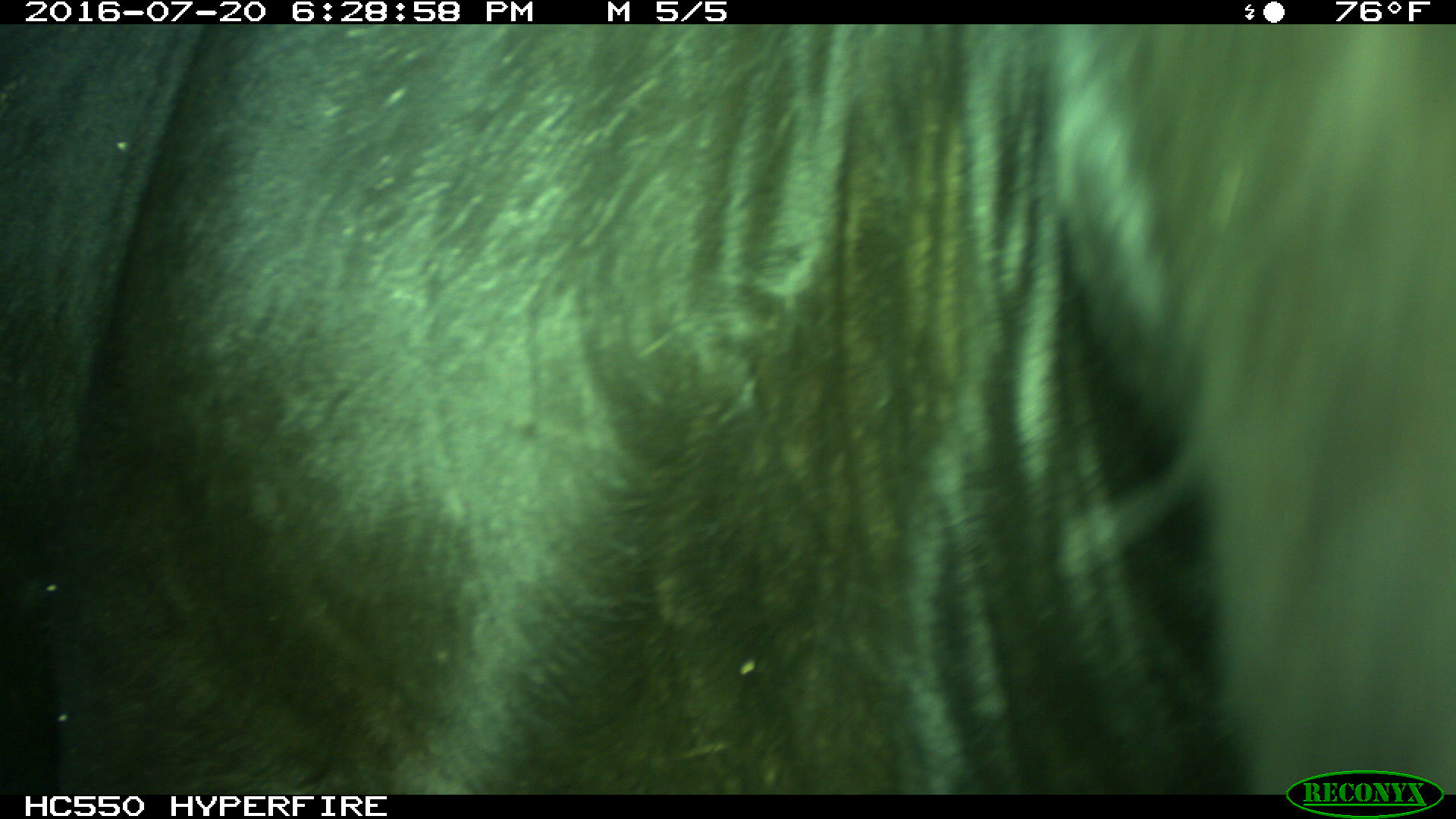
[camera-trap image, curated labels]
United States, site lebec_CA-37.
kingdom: Animalia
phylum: Chordata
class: Mammalia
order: Artiodactyla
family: Bovidae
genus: Bos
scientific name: Bos taurus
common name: domestic cow